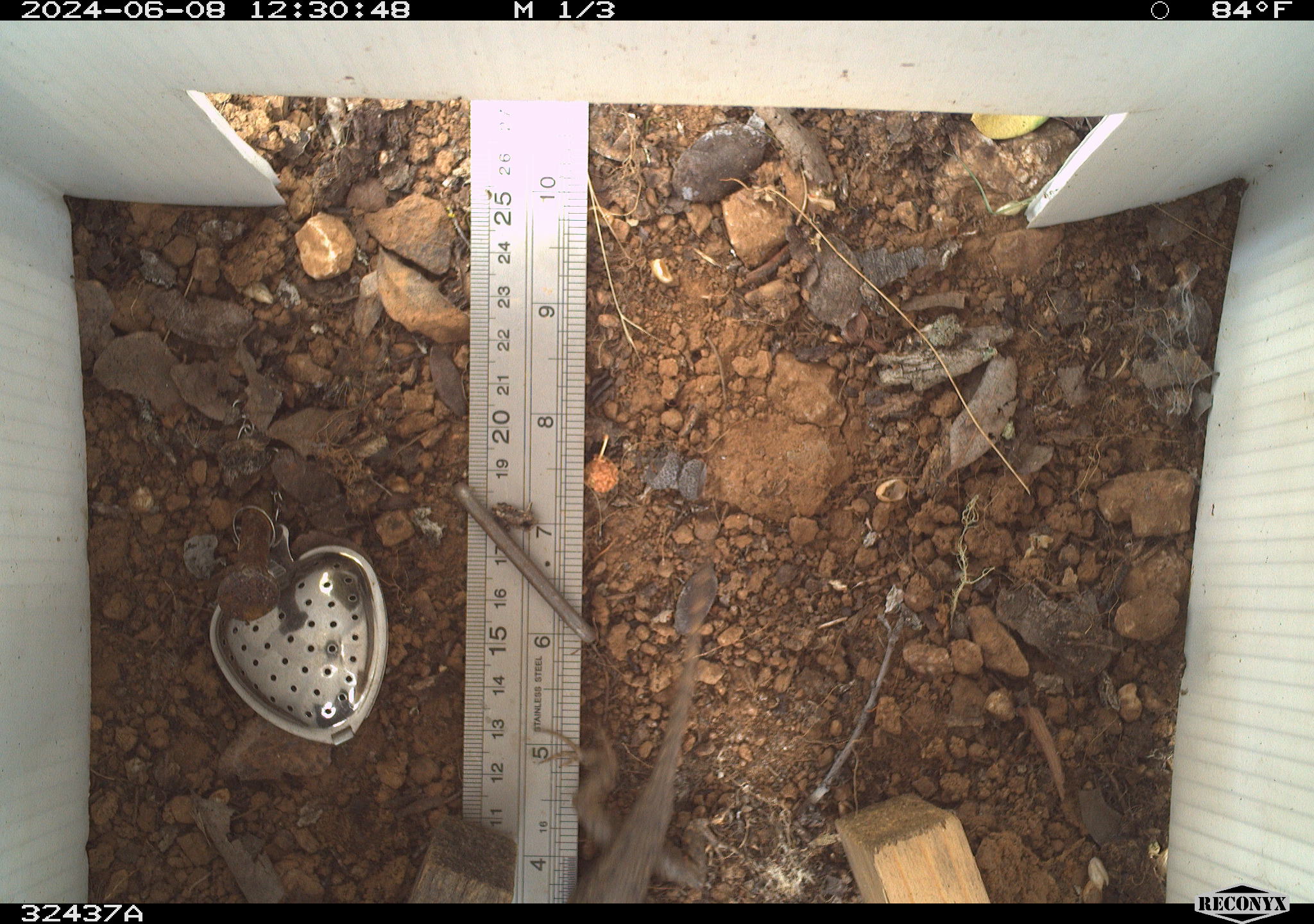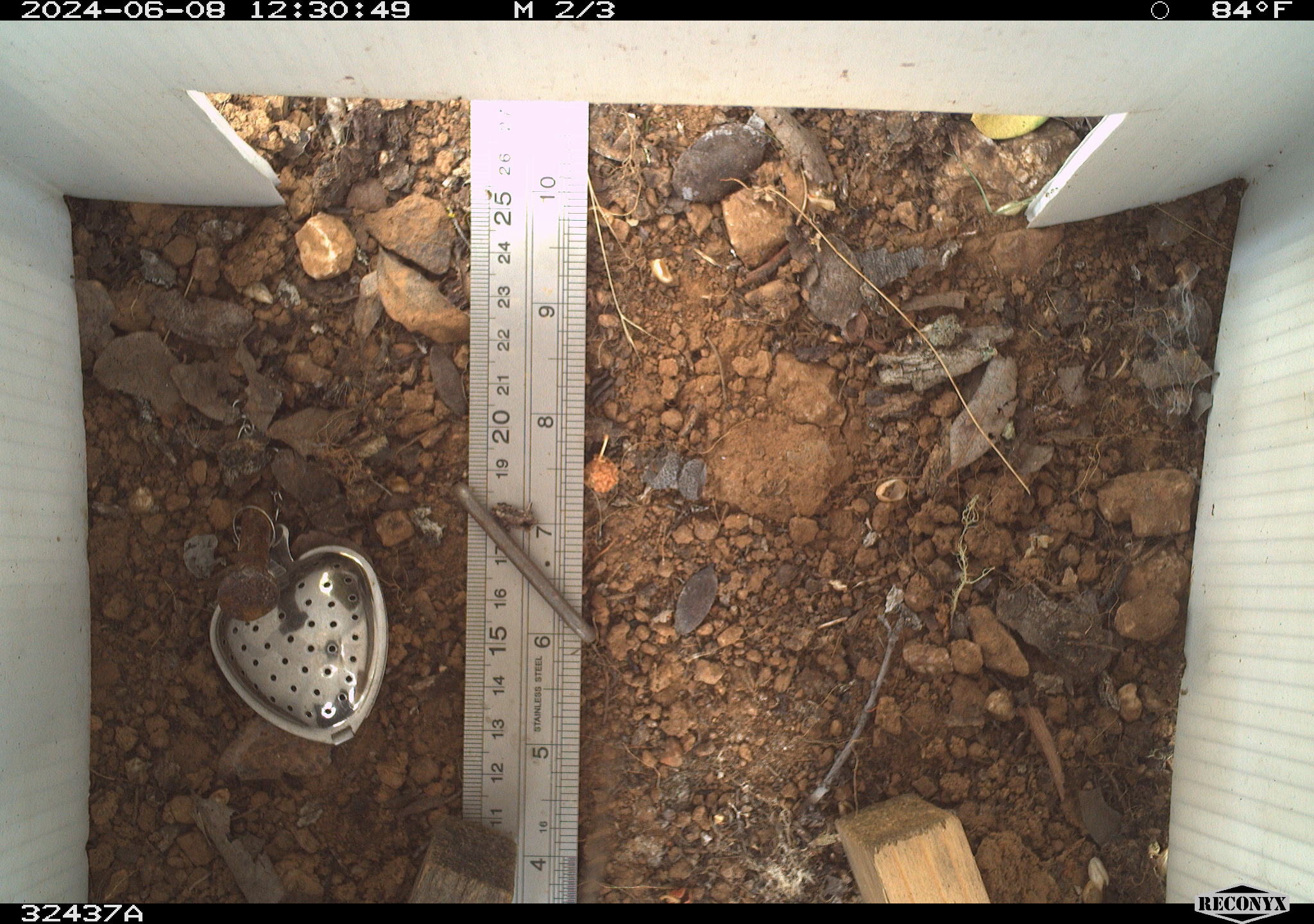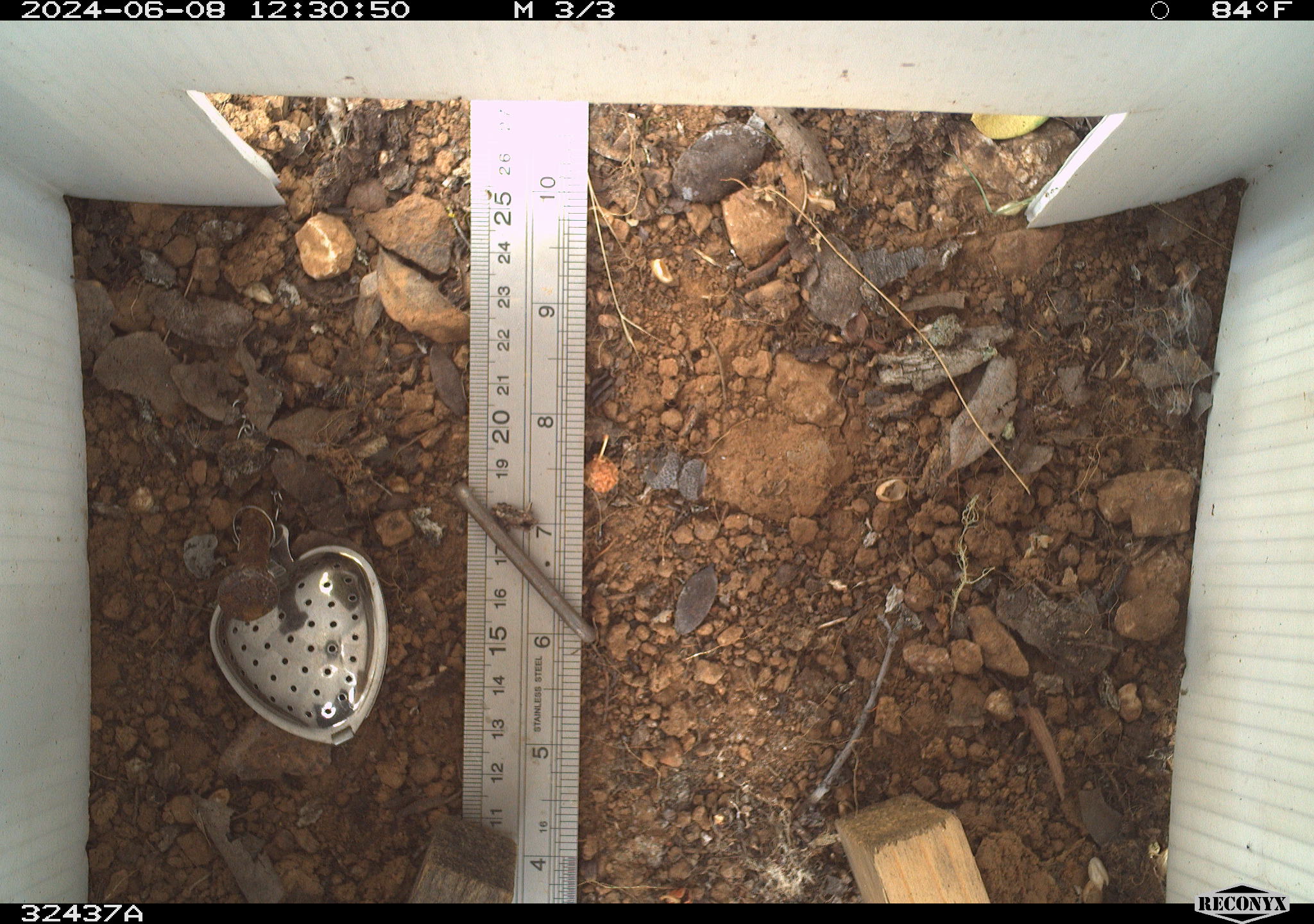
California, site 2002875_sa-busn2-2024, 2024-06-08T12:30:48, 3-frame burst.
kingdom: Animalia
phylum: Chordata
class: Reptilia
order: Squamata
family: Phrynosomatidae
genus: Sceloporus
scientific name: Sceloporus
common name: spiny lizards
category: sceloporus species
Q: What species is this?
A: Sceloporus species (spiny lizards) (Sceloporus).